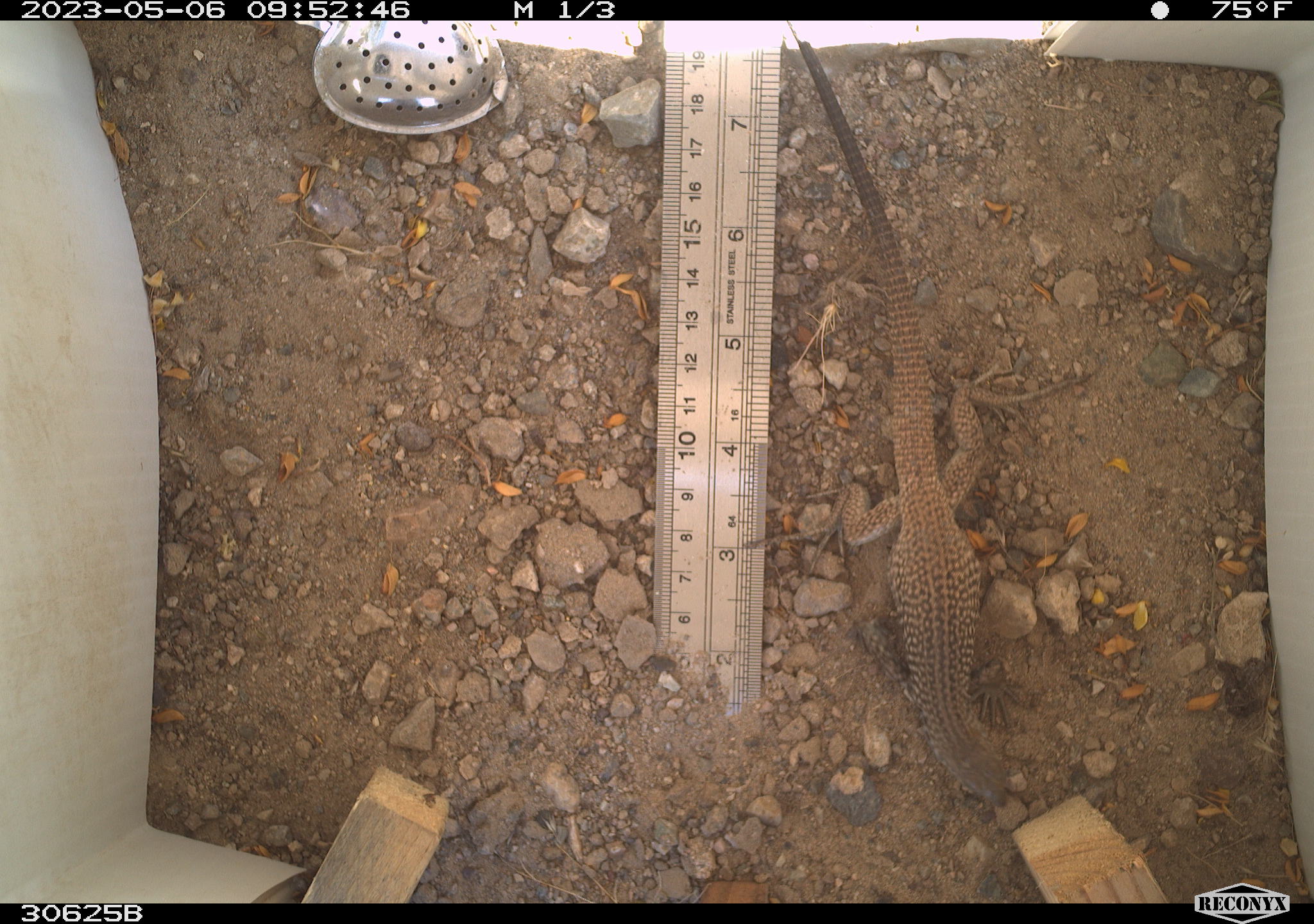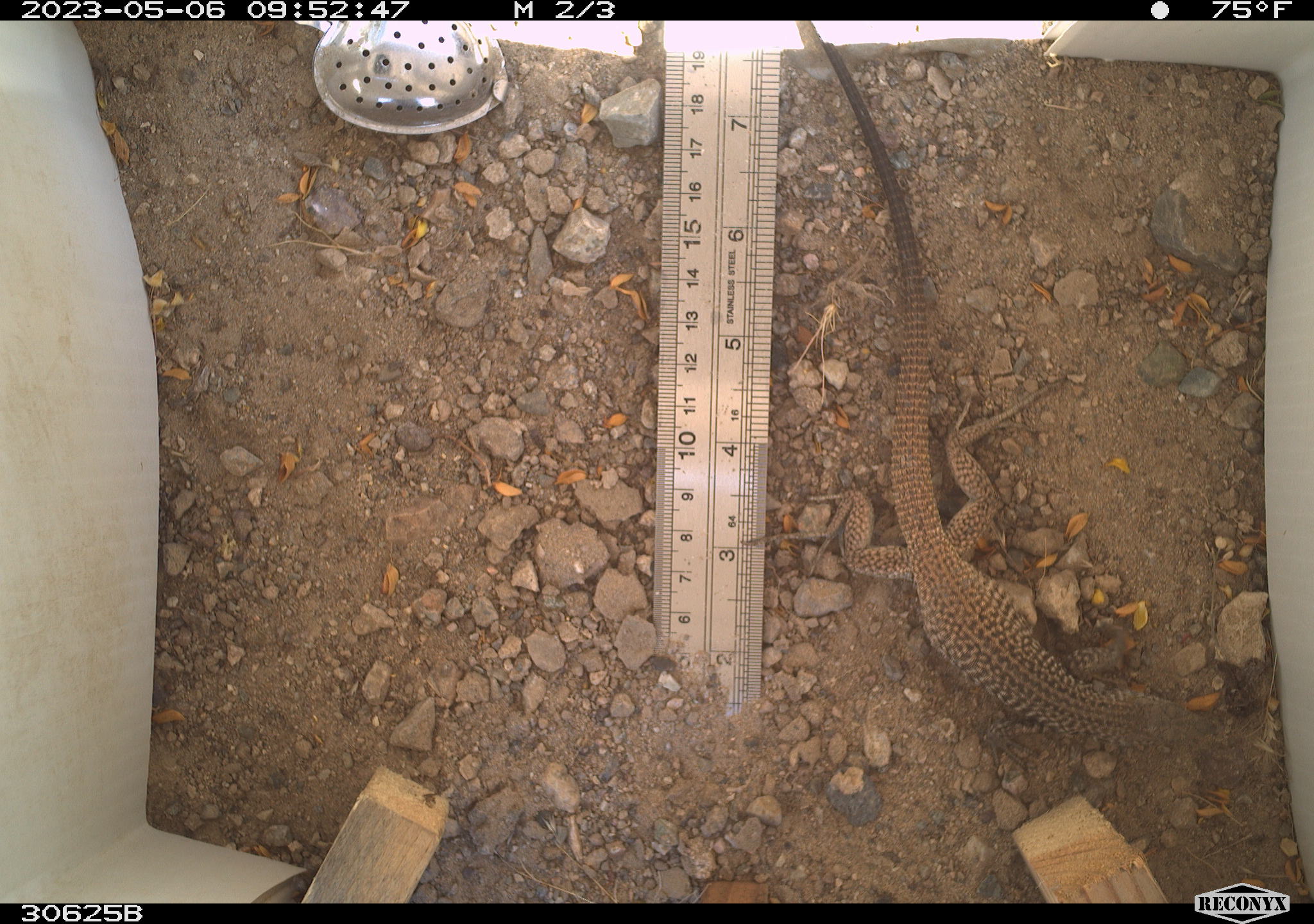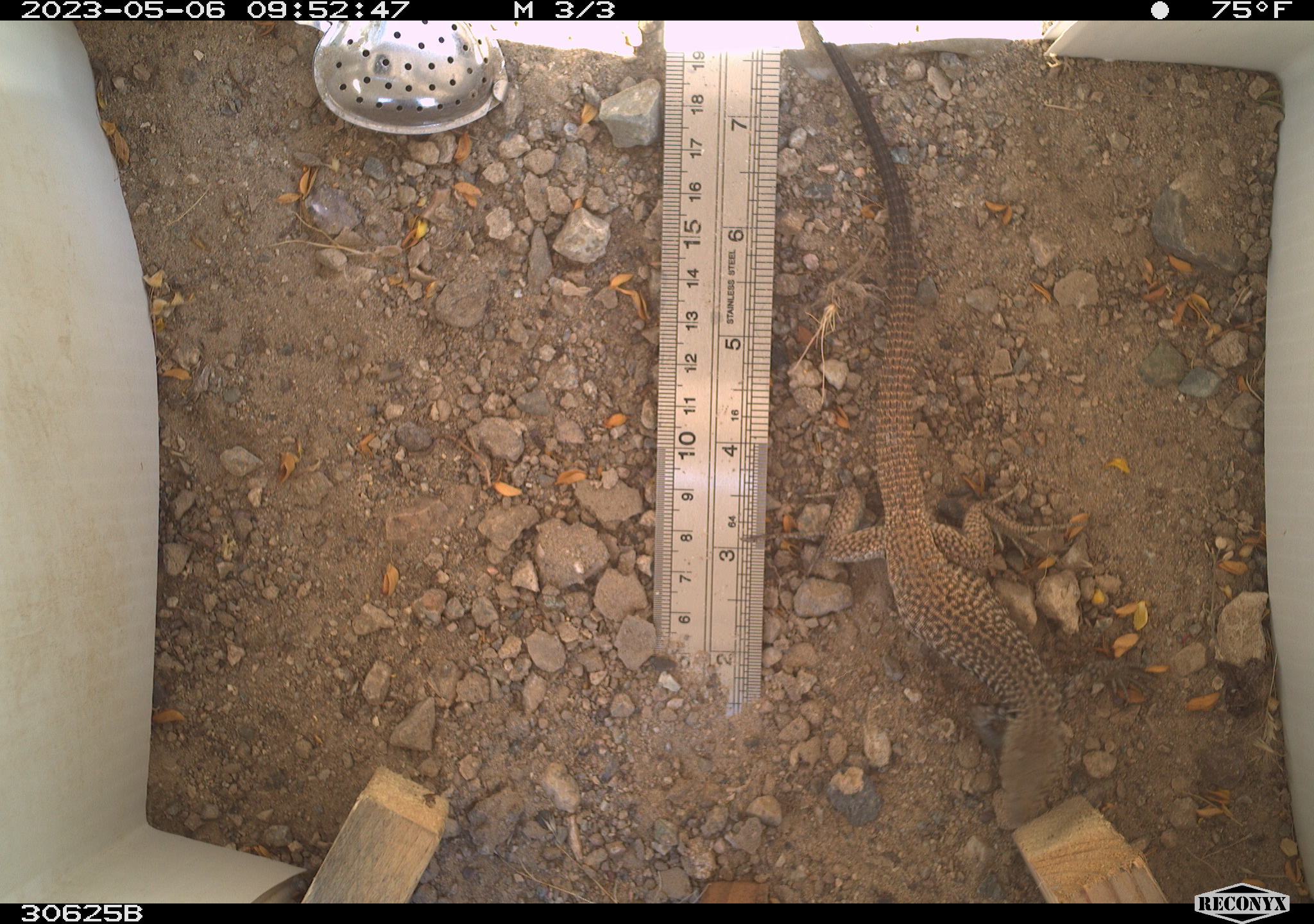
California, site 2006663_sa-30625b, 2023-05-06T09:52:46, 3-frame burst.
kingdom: Animalia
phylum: Chordata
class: Reptilia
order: Squamata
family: Teiidae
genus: Aspidoscelis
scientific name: Aspidoscelis tigris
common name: western whiptail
Western whiptail (Aspidoscelis tigris).